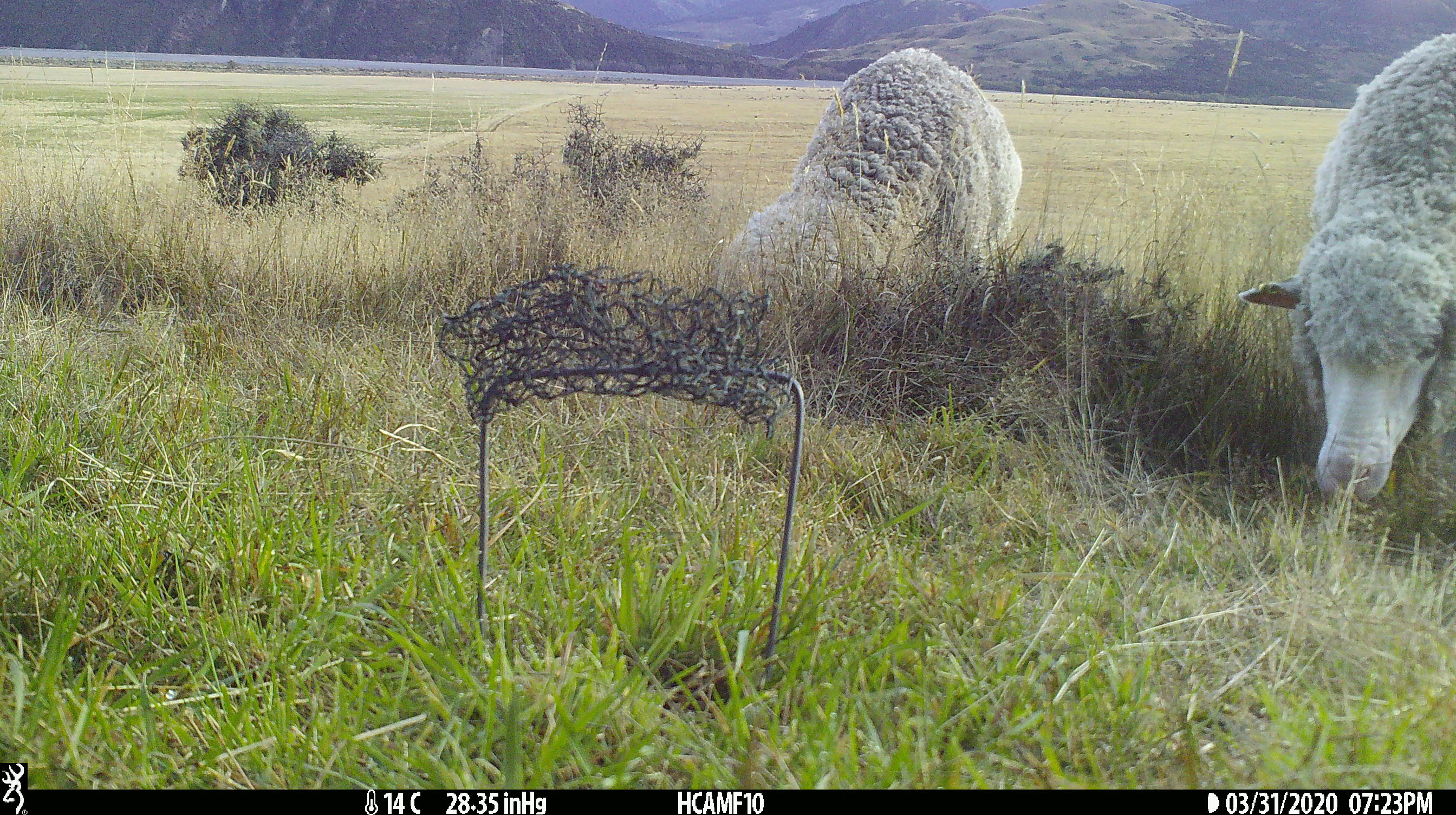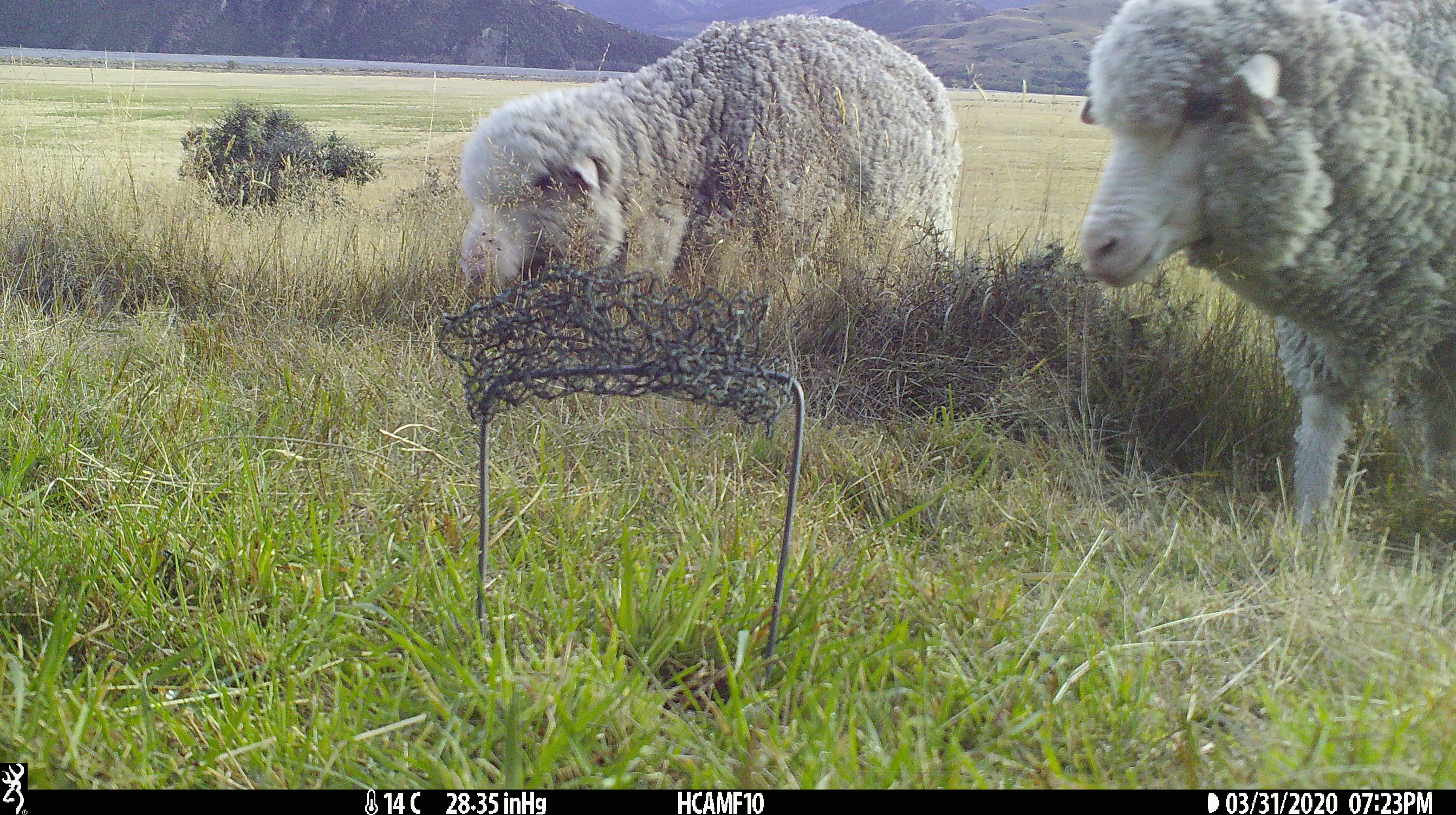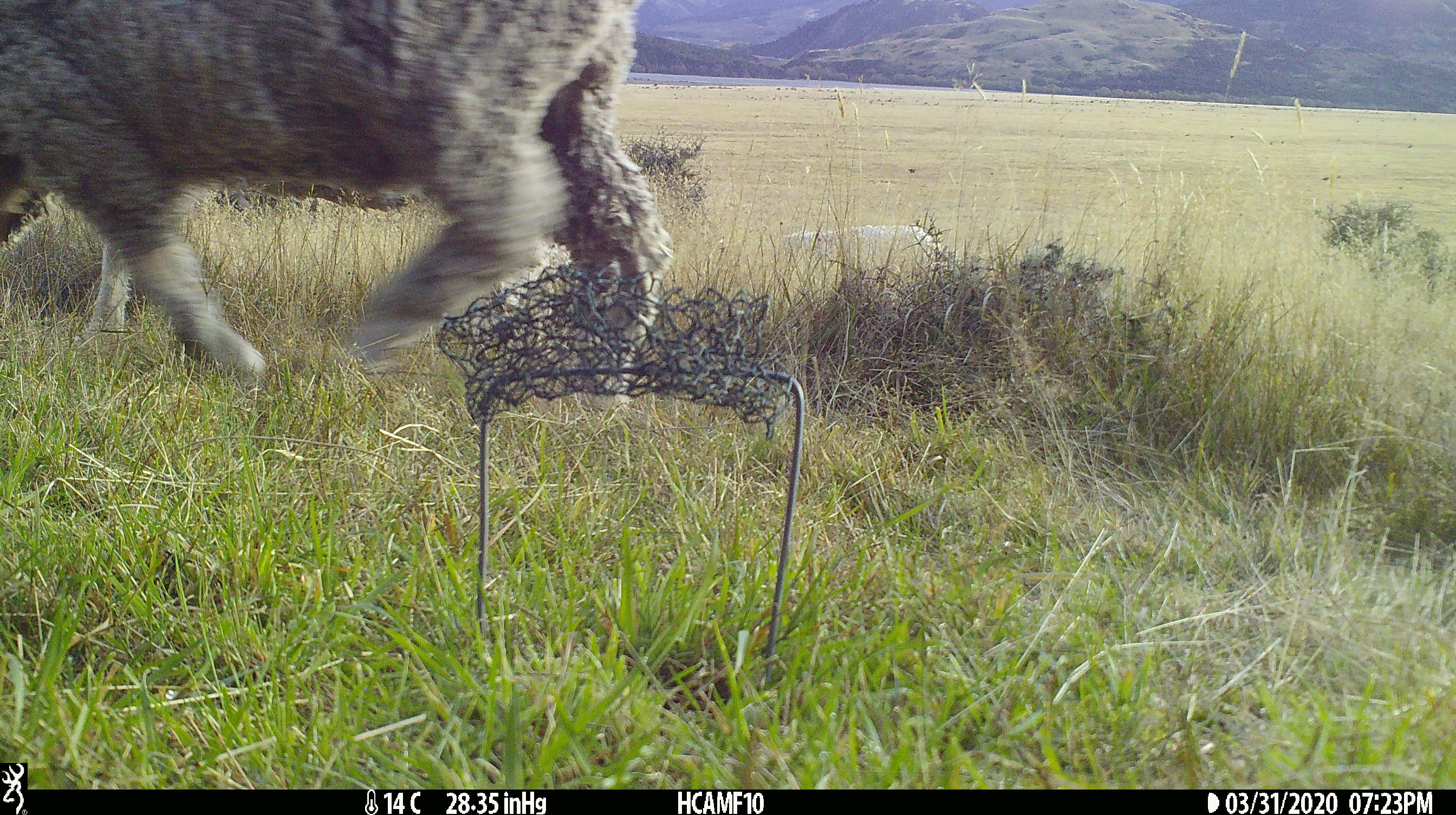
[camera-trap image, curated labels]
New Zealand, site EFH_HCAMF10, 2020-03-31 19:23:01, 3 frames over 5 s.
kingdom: Animalia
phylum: Chordata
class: Mammalia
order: Artiodactyla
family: Bovidae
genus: Ovis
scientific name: Ovis aries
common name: domestic sheep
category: sheep